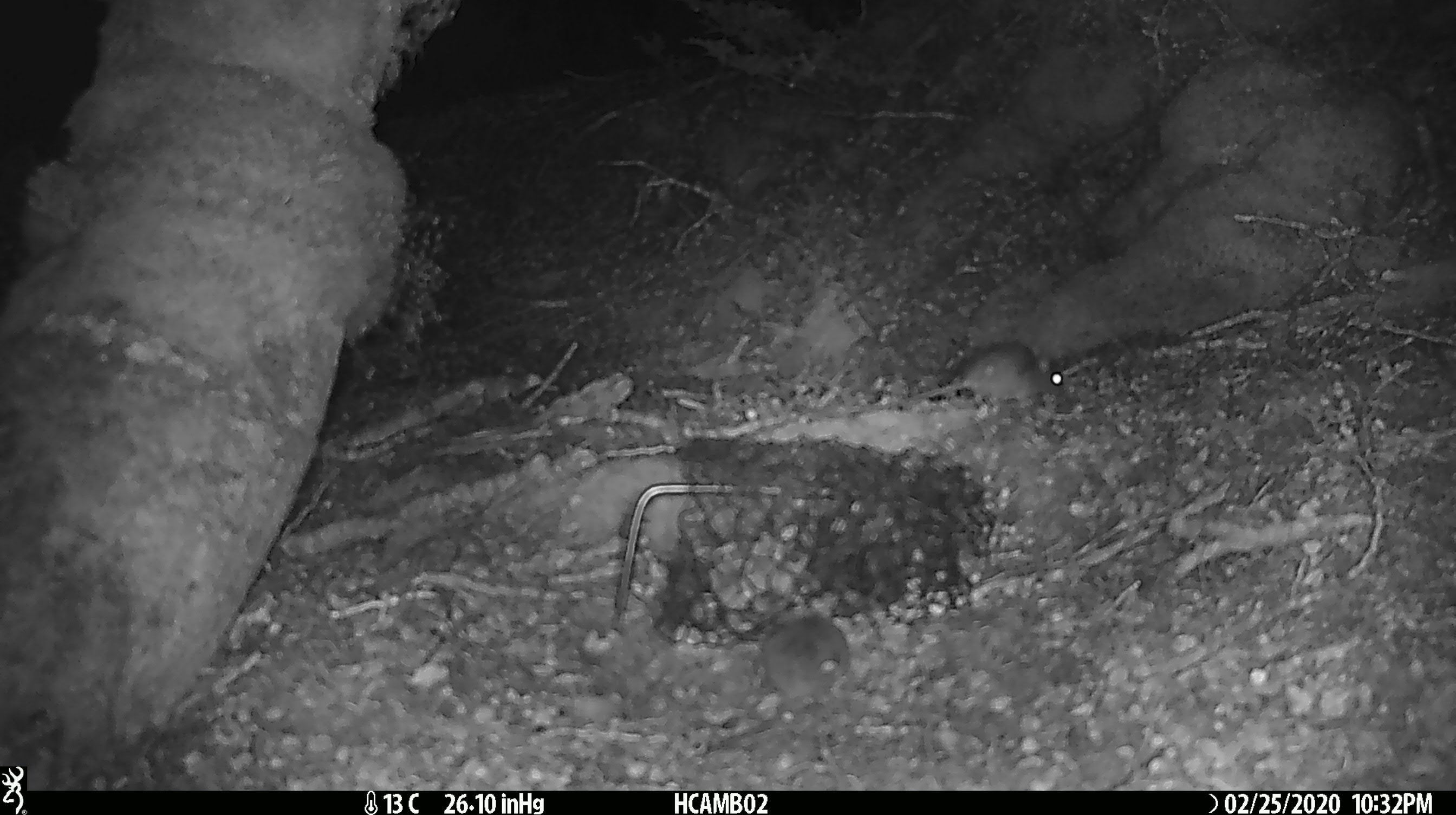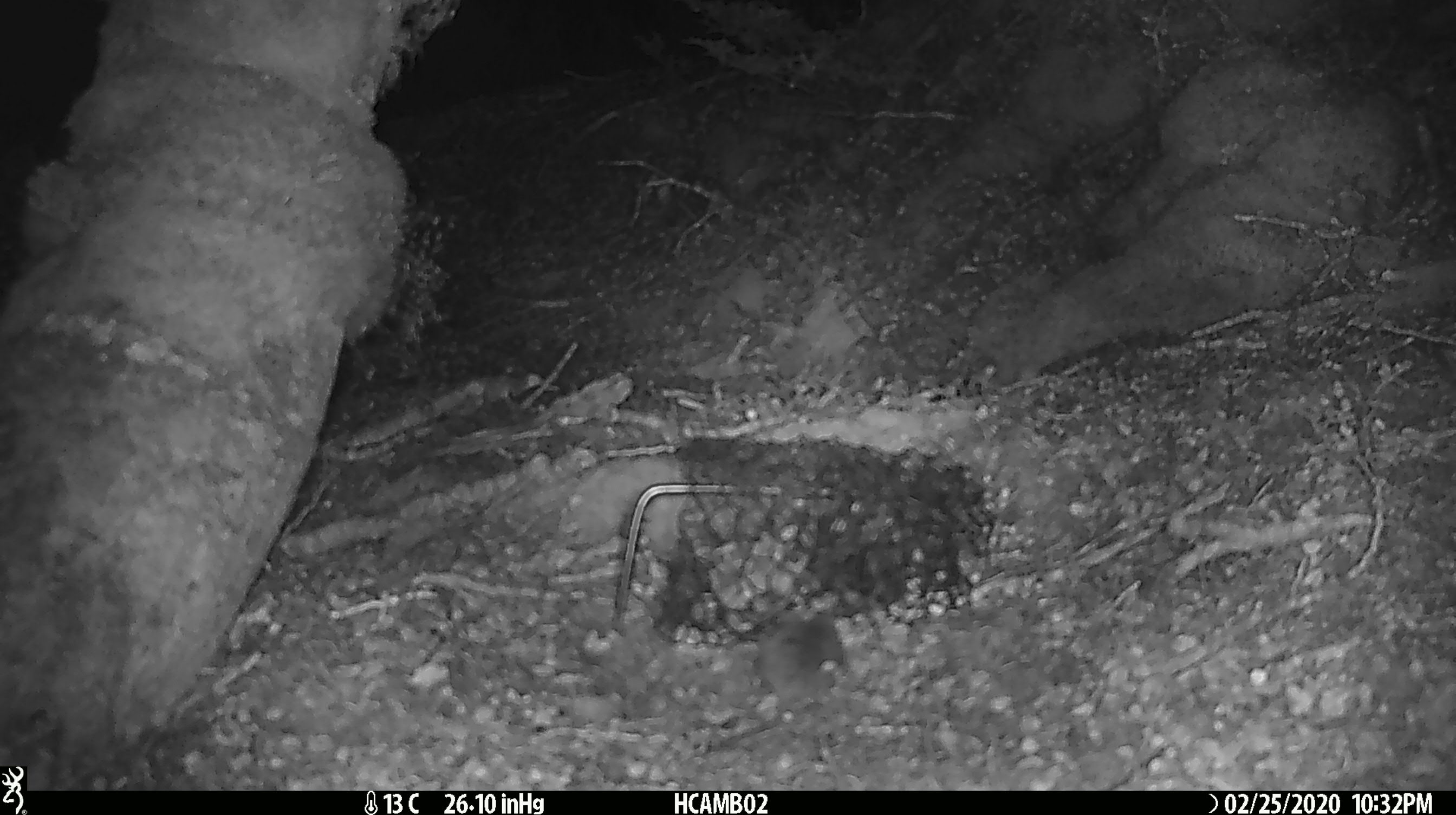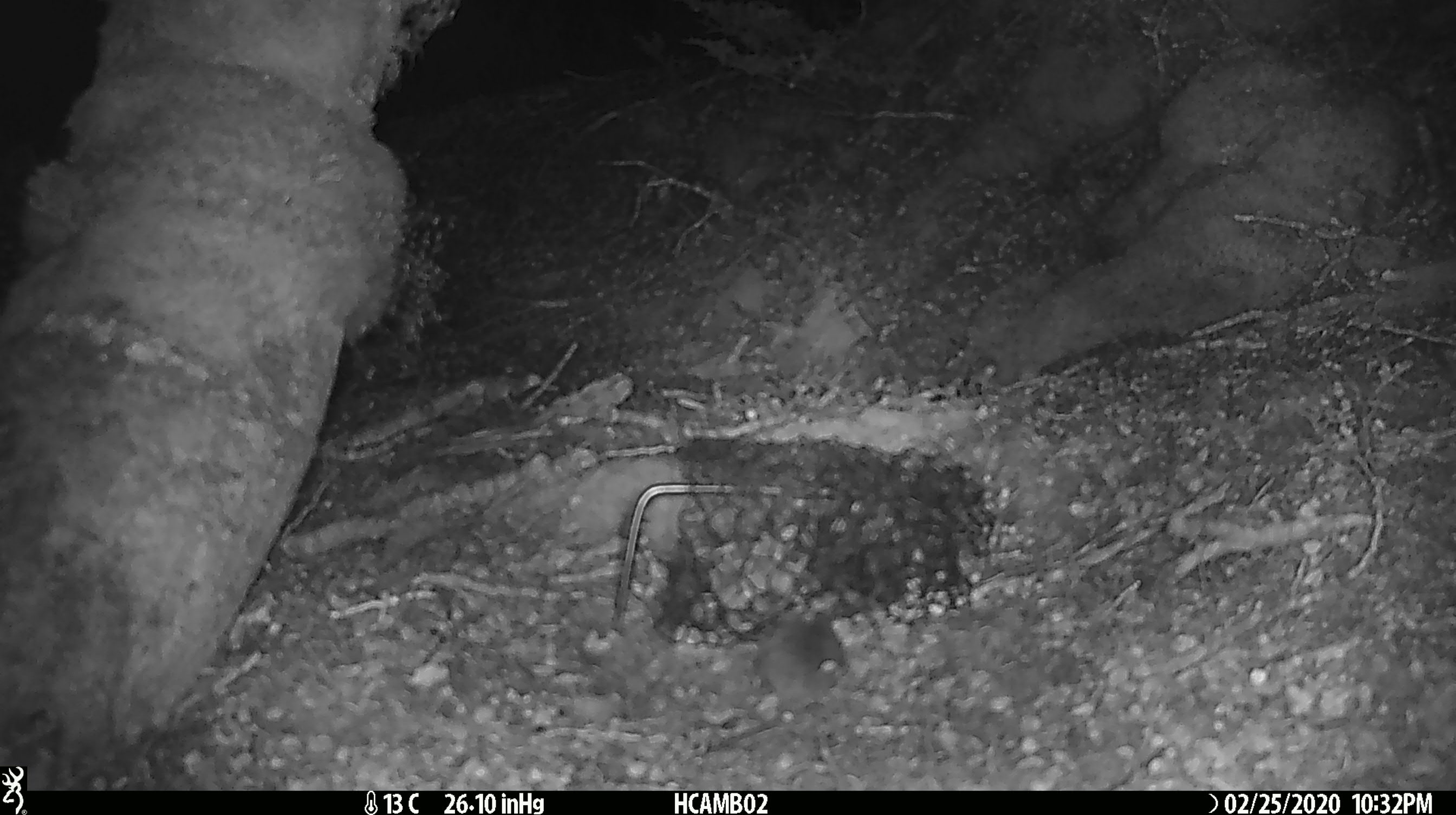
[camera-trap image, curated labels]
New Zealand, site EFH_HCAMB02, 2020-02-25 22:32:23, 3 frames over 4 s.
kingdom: Animalia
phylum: Chordata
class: Mammalia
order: Rodentia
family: Muridae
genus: Mus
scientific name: Mus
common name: mouse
Mouse (Mus).